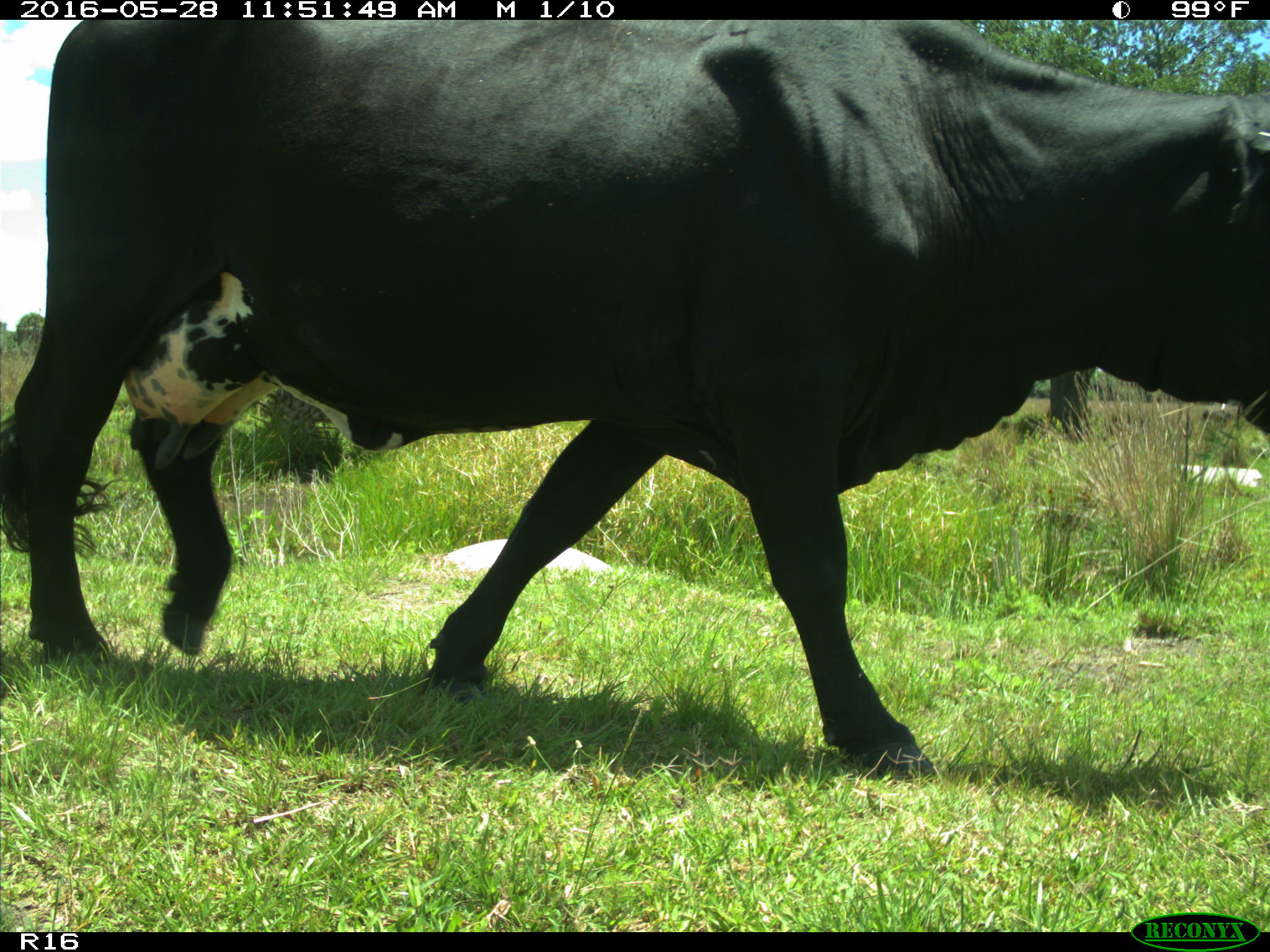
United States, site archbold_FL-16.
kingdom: Animalia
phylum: Chordata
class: Mammalia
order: Artiodactyla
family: Bovidae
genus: Bos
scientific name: Bos taurus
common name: domestic cow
Bos taurus (domestic cow).